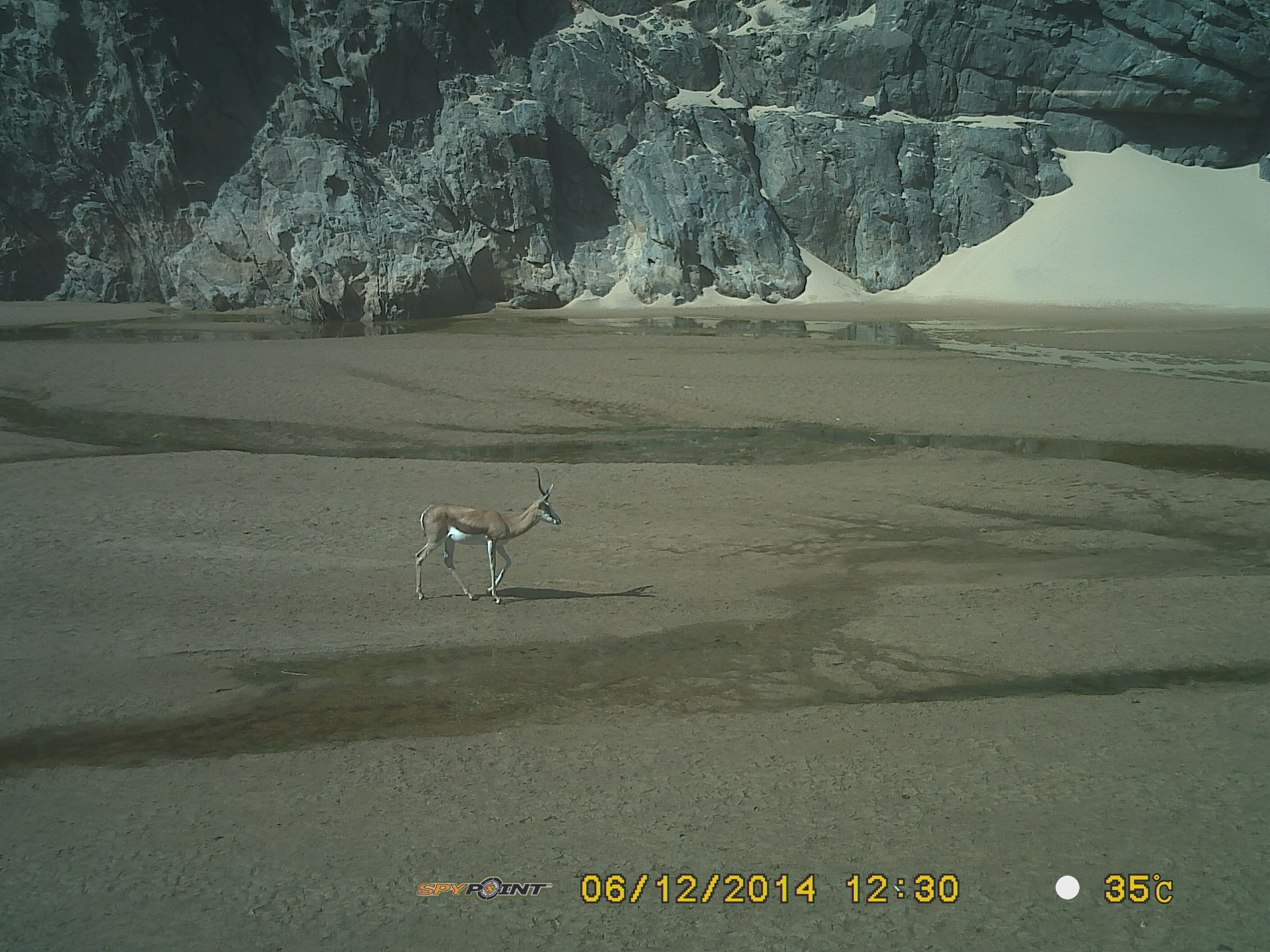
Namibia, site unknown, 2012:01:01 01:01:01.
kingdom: Animalia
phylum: Chordata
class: Mammalia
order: Artiodactyla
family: Bovidae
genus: Antidorcas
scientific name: Antidorcas marsupialis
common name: springbok